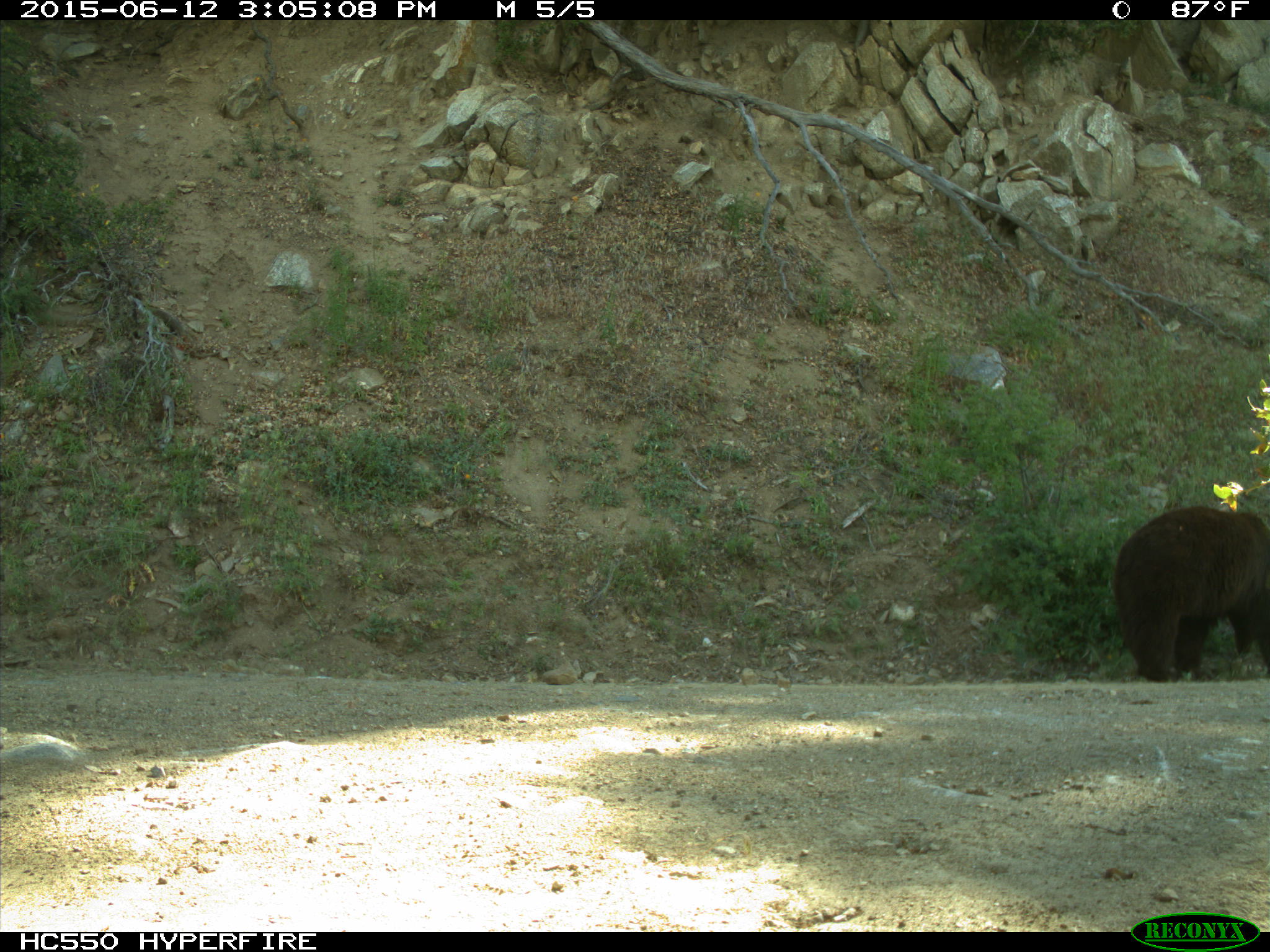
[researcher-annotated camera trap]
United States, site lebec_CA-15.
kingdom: Animalia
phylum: Chordata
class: Mammalia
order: Carnivora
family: Ursidae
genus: Ursus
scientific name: Ursus americanus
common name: american black bear